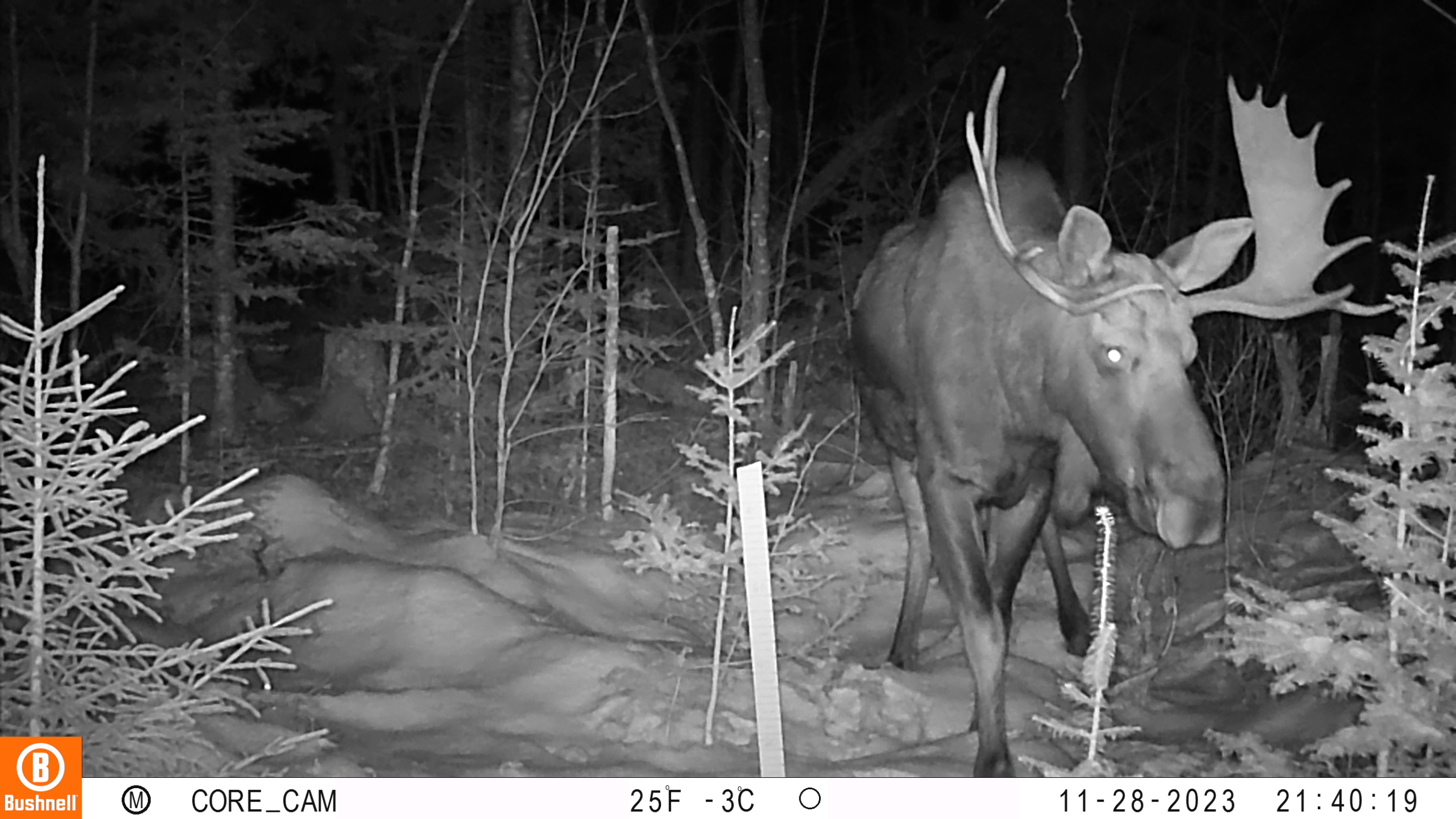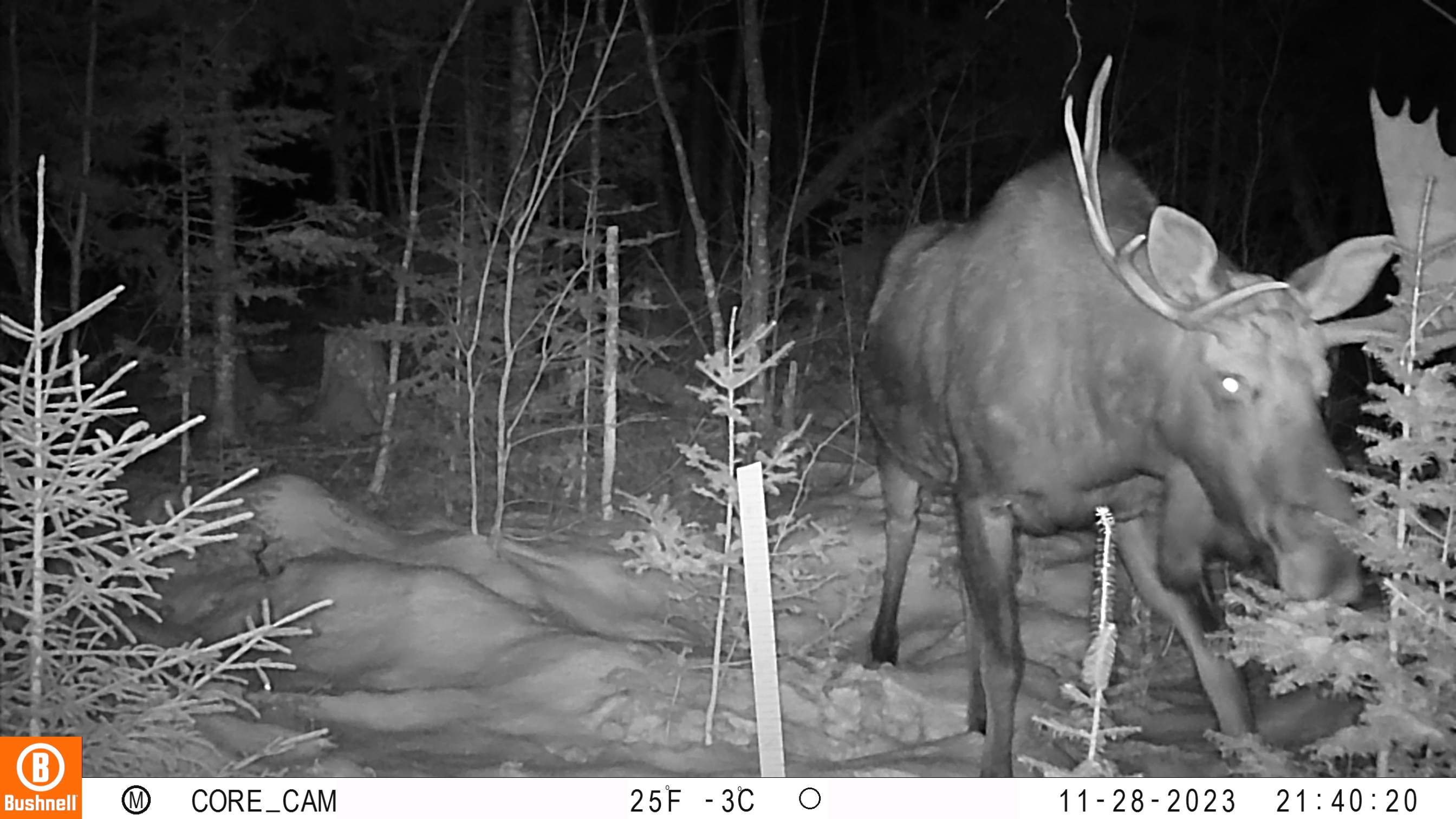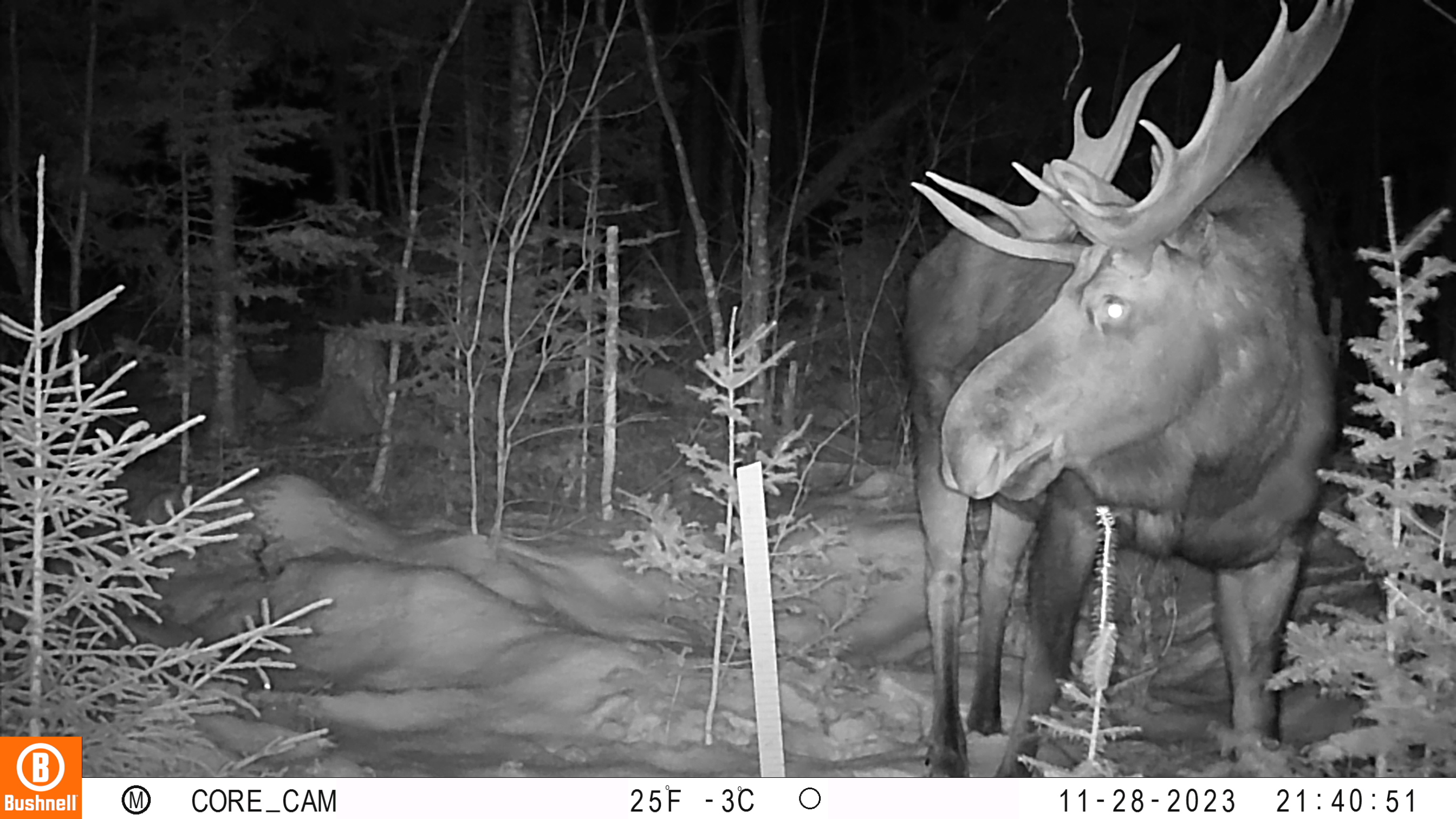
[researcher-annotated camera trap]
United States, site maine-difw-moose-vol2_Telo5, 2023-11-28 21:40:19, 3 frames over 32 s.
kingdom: Animalia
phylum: Chordata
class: Mammalia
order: Artiodactyla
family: Cervidae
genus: Alces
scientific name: Alces alces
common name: moose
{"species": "moose (Alces alces)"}